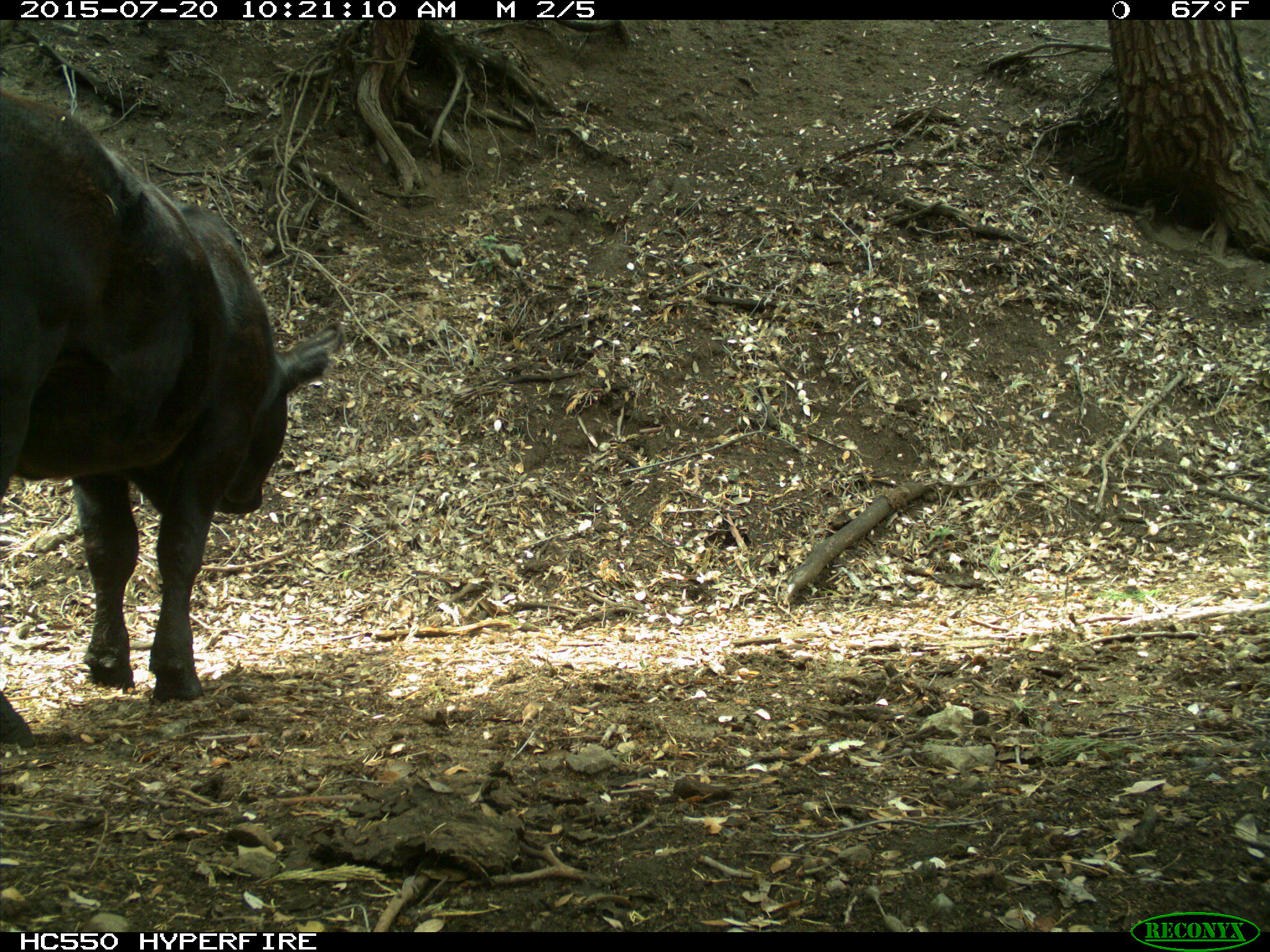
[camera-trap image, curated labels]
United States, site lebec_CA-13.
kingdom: Animalia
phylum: Chordata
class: Mammalia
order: Artiodactyla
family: Bovidae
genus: Bos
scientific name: Bos taurus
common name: domestic cow